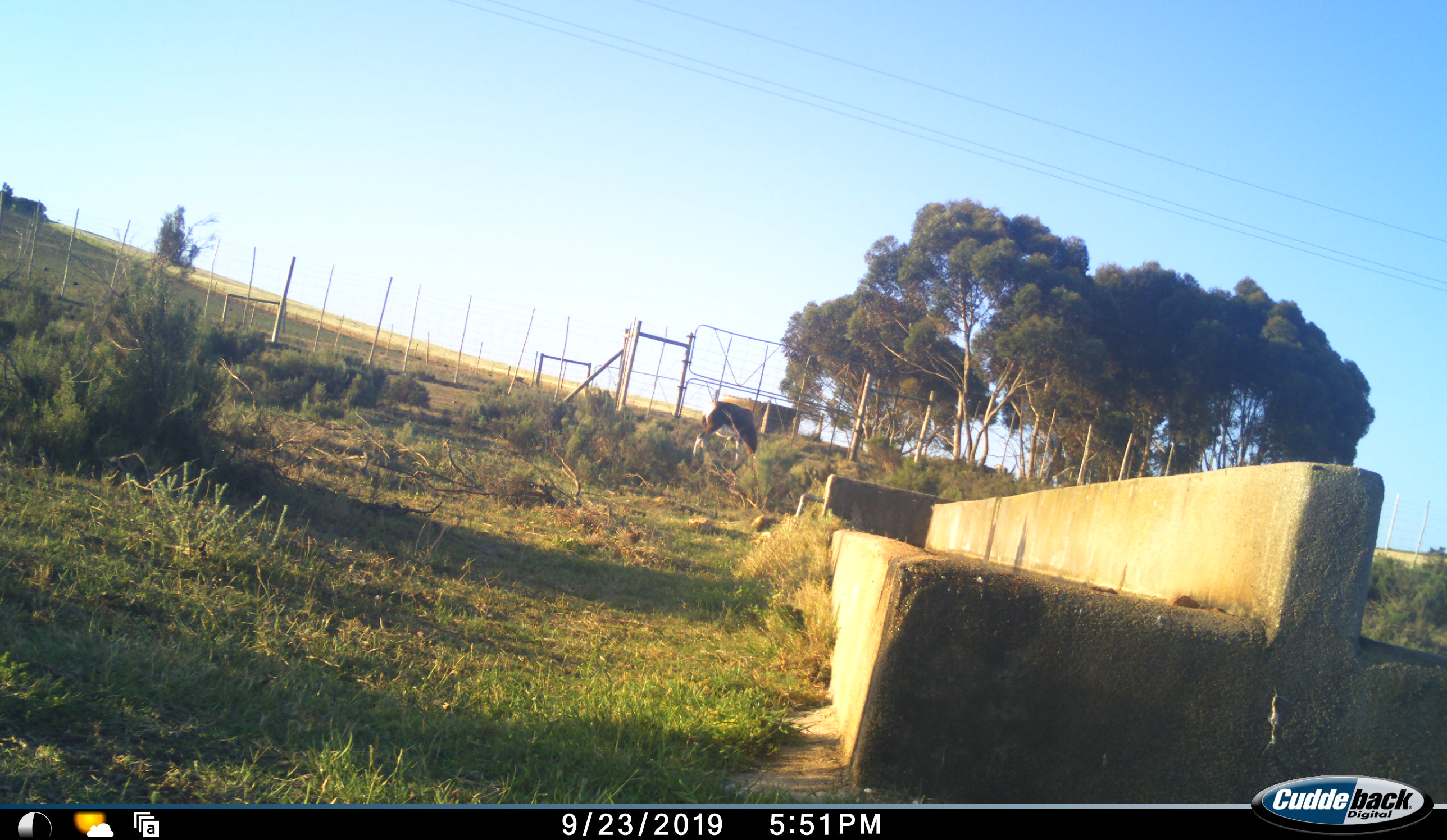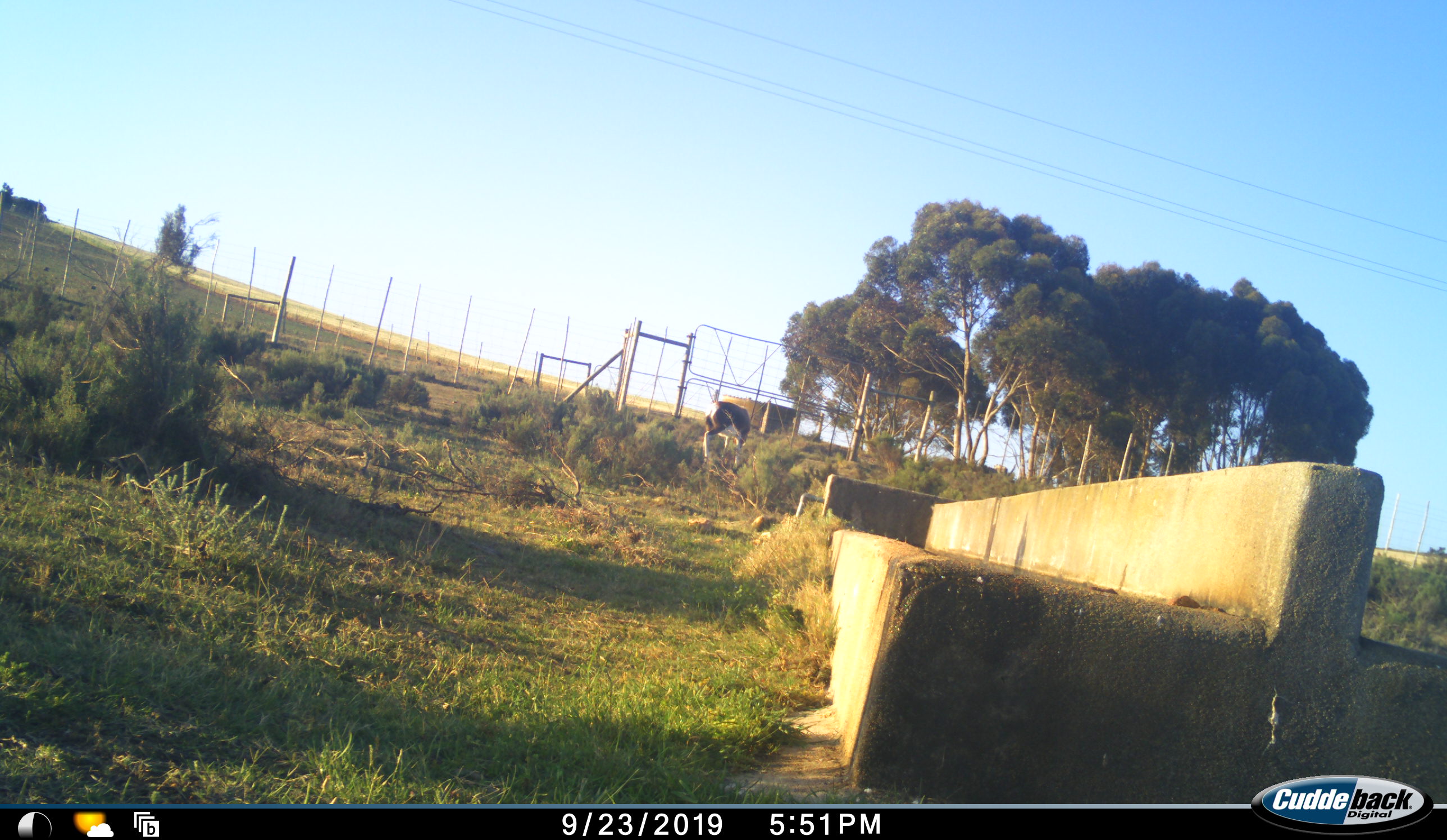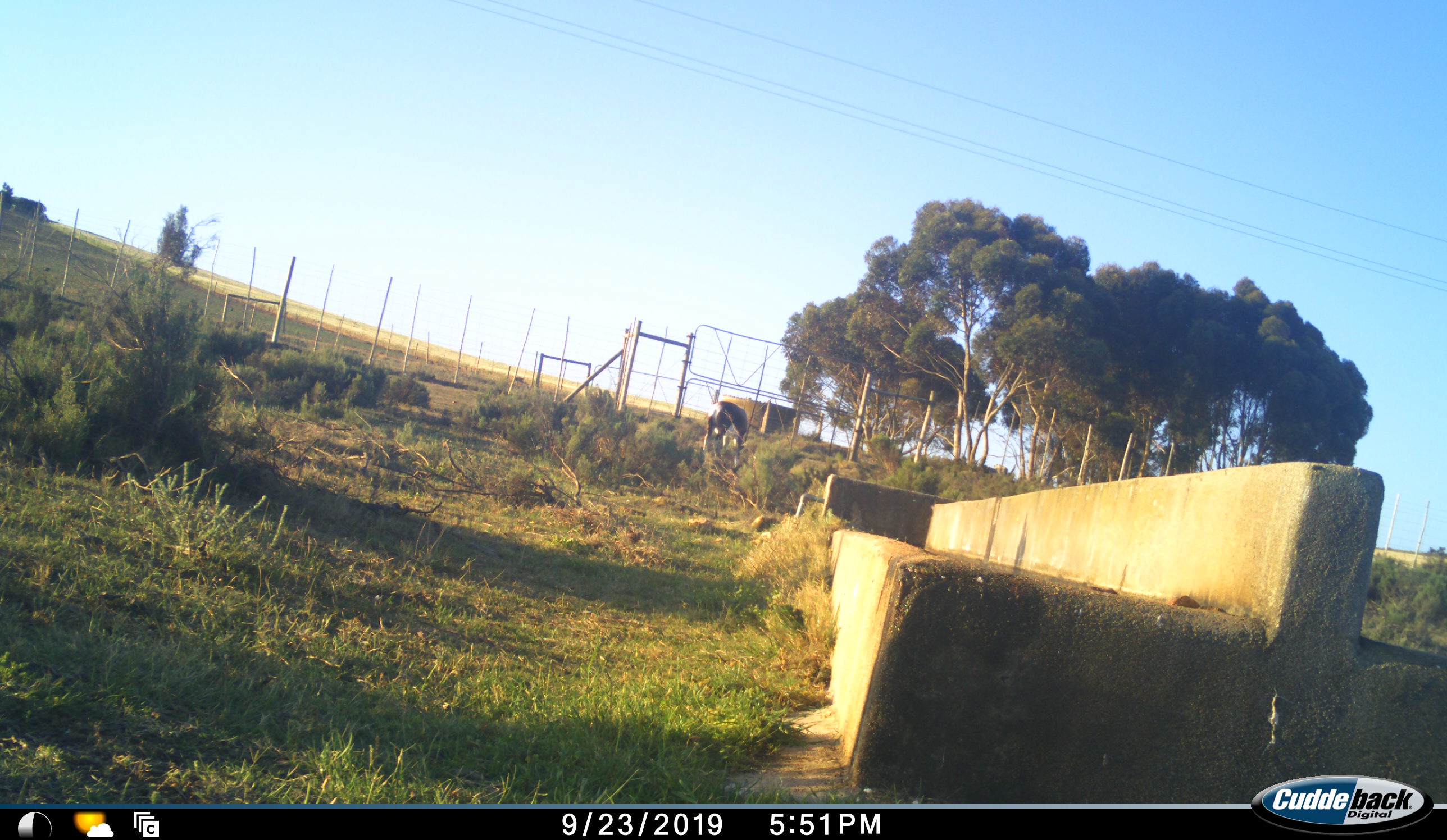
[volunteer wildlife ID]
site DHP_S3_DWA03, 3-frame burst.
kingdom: Animalia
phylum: Chordata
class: Mammalia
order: Artiodactyla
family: Bovidae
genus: Damaliscus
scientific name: Damaliscus pygargus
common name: bontebok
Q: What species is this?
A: Bontebok (Damaliscus pygargus).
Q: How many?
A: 1.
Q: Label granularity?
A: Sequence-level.